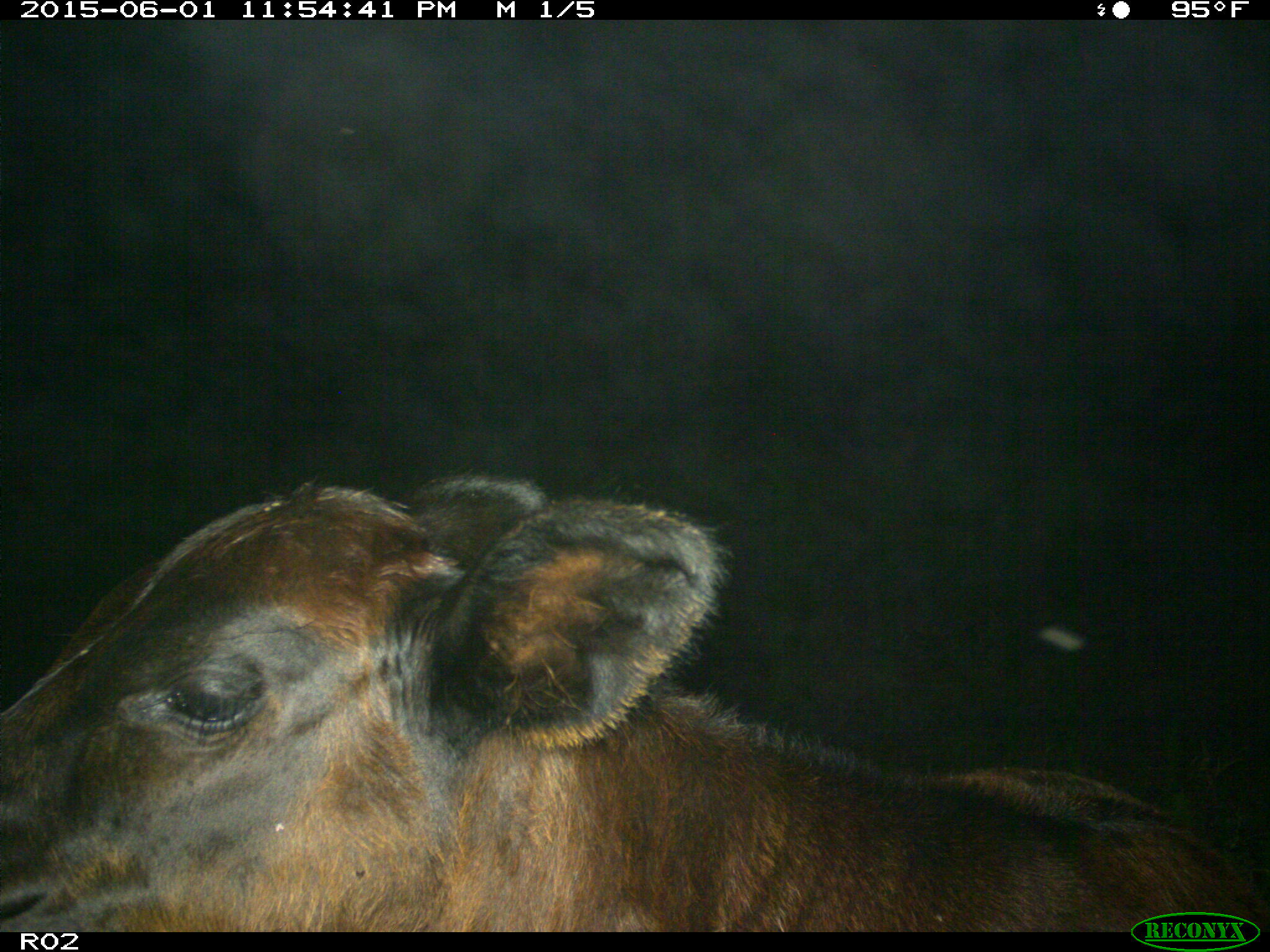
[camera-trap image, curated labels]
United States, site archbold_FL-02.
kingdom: Animalia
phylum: Chordata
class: Mammalia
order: Artiodactyla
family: Bovidae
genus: Bos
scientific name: Bos taurus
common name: domestic cow